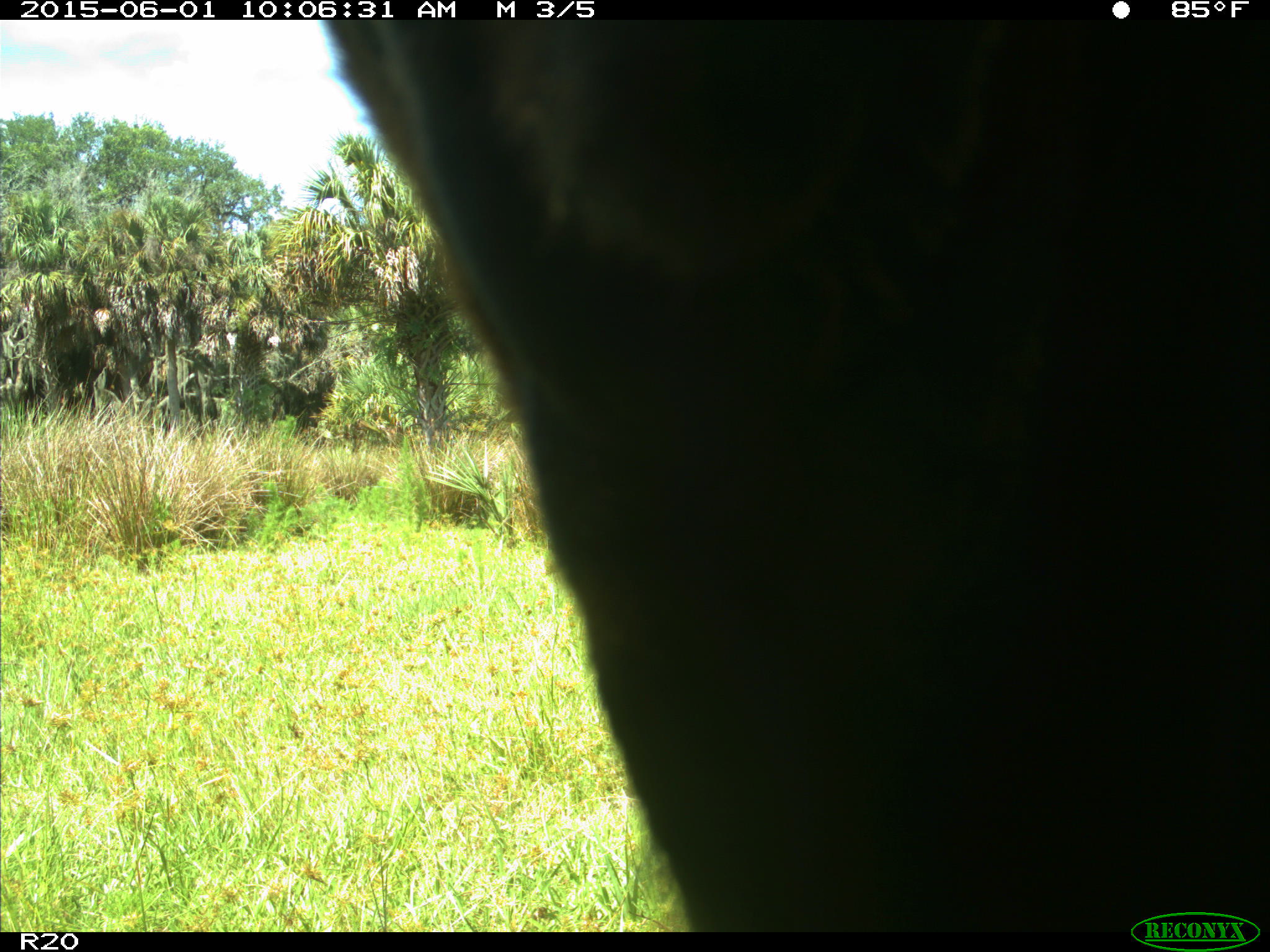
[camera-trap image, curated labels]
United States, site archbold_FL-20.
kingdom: Animalia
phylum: Chordata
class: Mammalia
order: Artiodactyla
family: Bovidae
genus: Bos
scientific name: Bos taurus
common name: domestic cow